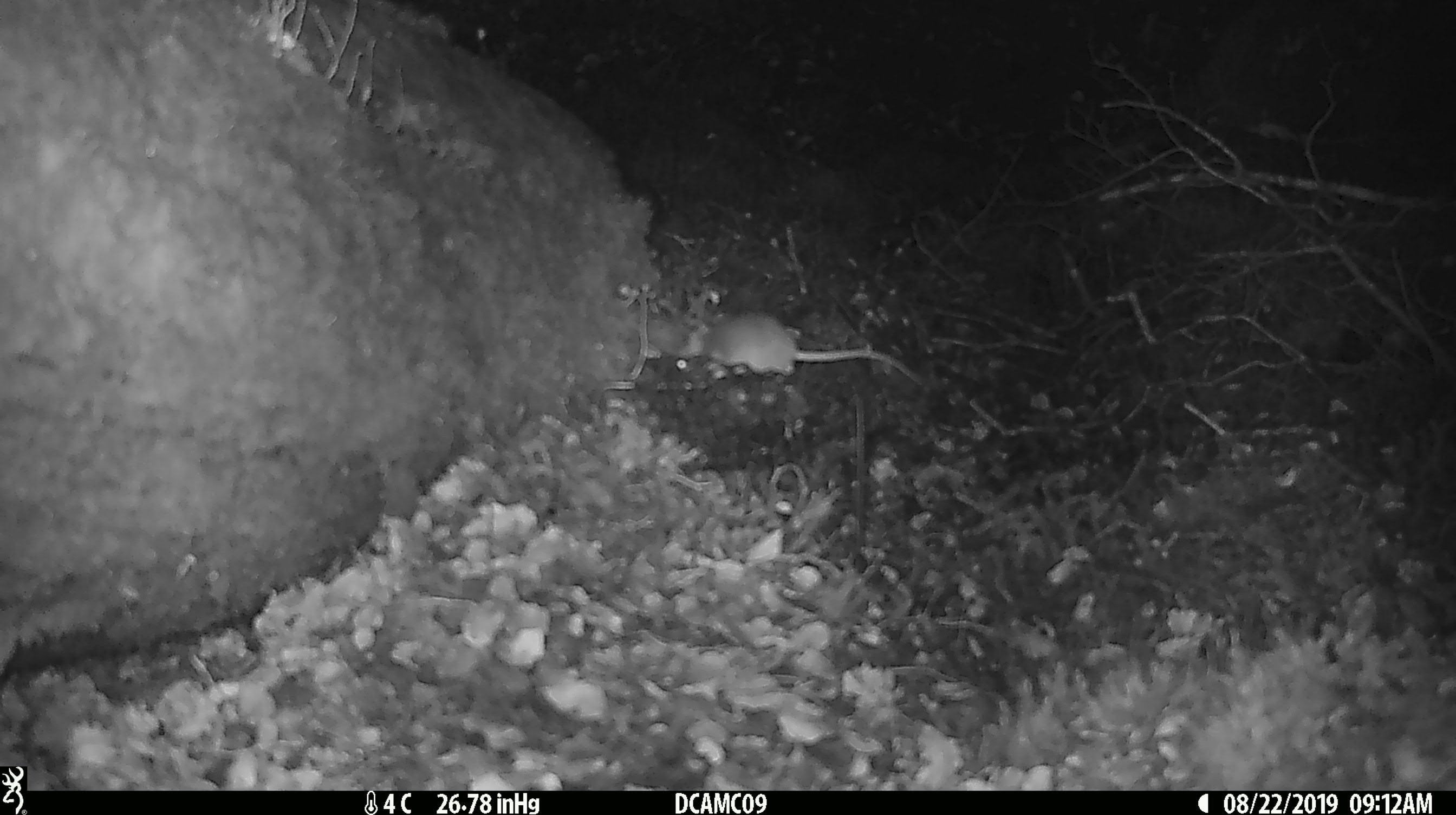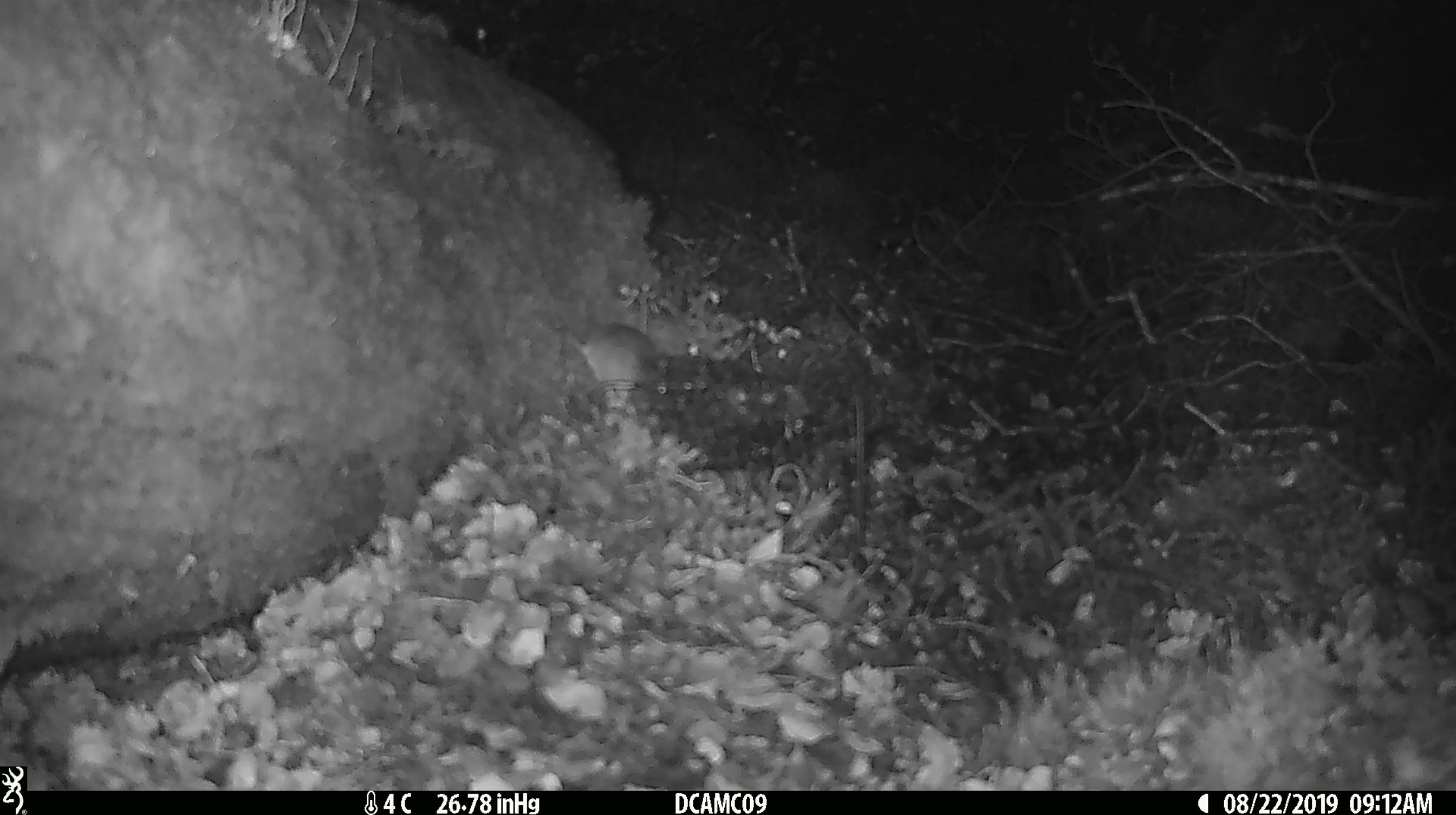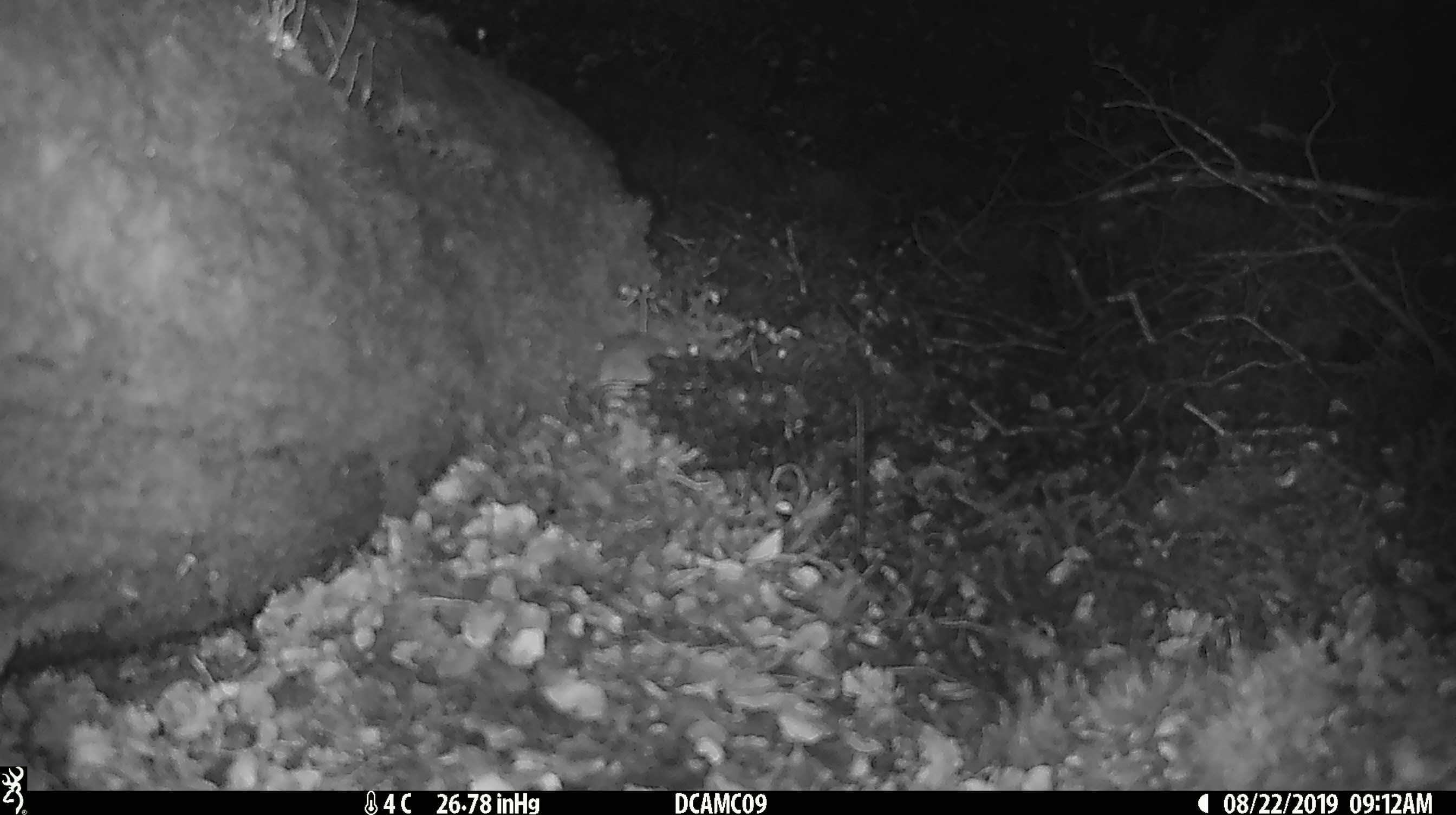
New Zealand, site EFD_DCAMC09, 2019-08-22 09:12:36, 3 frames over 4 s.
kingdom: Animalia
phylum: Chordata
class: Mammalia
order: Rodentia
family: Muridae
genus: Mus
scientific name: Mus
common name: mouse